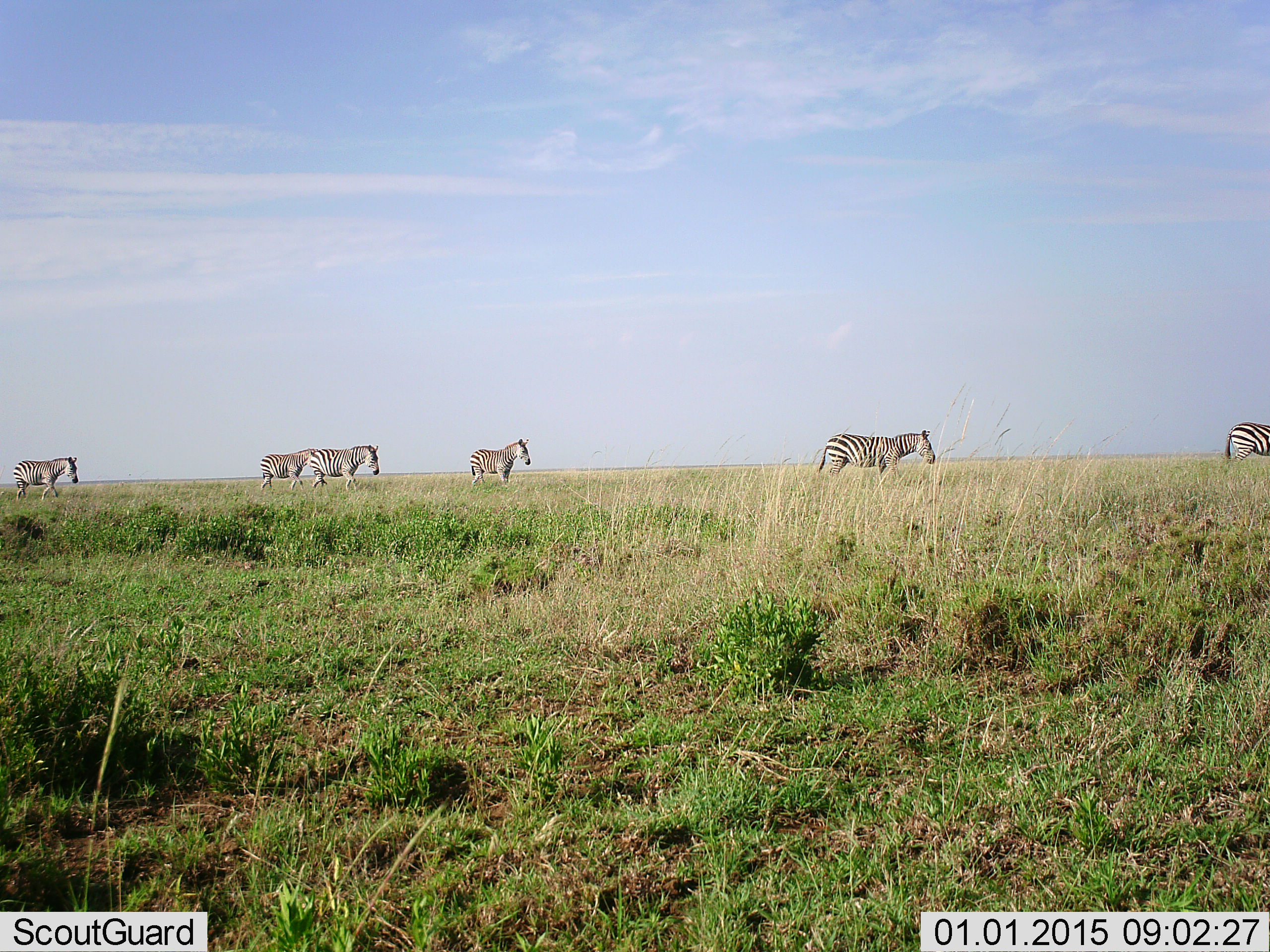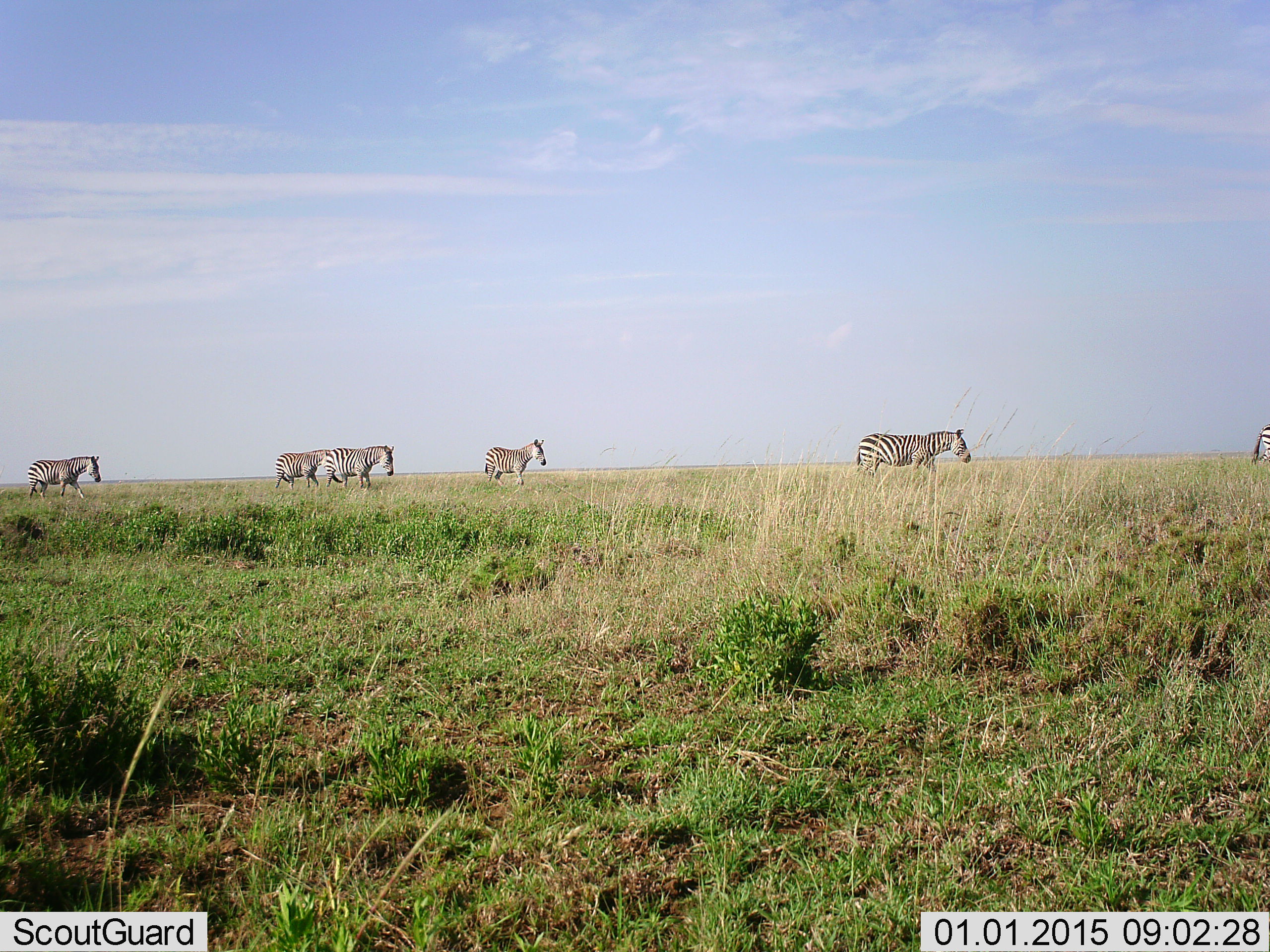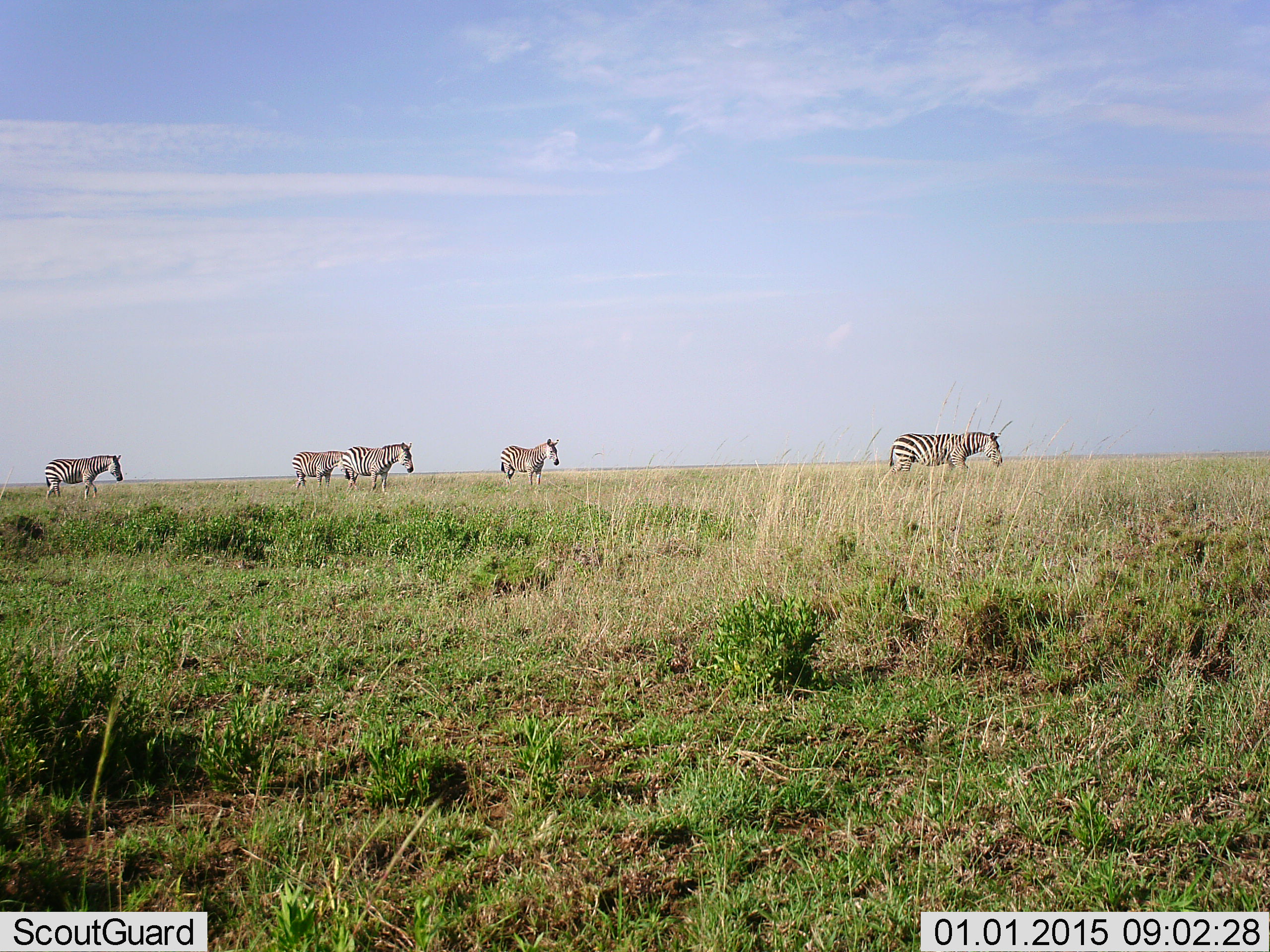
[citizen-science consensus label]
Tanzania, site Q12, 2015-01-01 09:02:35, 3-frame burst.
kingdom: Animalia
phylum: Chordata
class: Mammalia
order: Perissodactyla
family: Equidae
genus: Equus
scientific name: Equus quagga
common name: plains zebra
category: zebra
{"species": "zebra (plains zebra) (Equus quagga)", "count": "6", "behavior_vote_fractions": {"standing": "0%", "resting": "0%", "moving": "100%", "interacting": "0%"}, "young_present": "0%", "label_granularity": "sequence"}